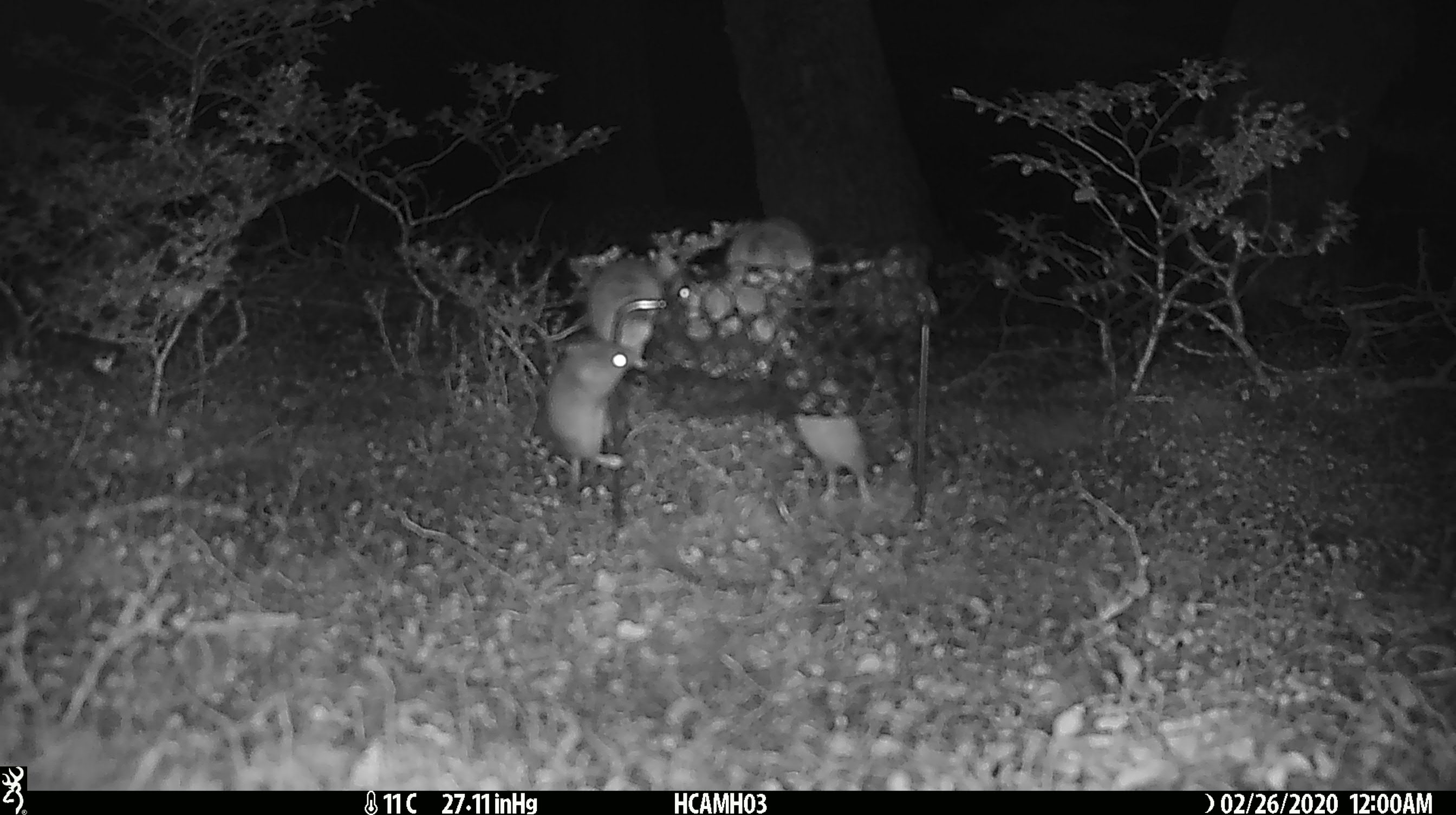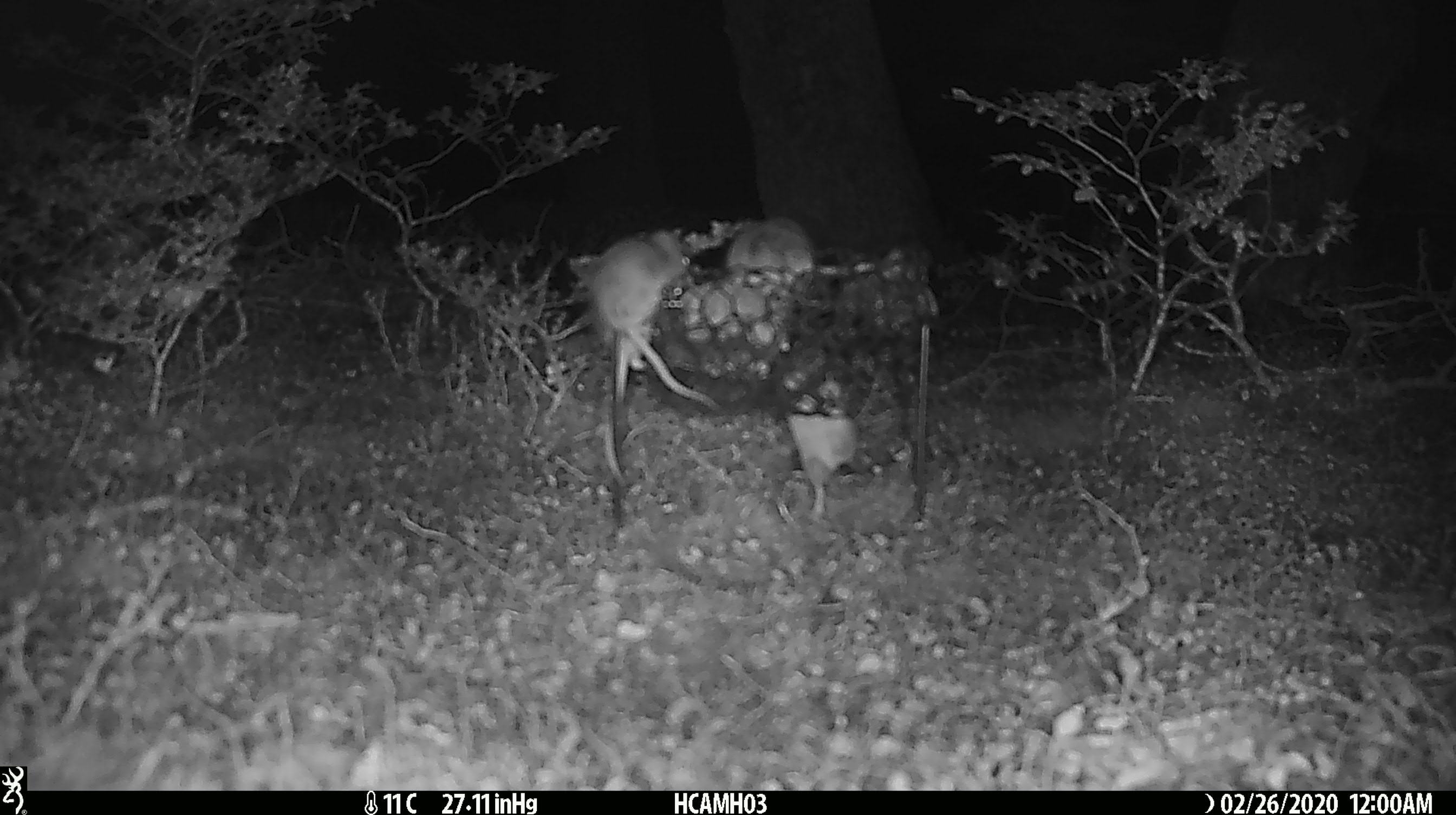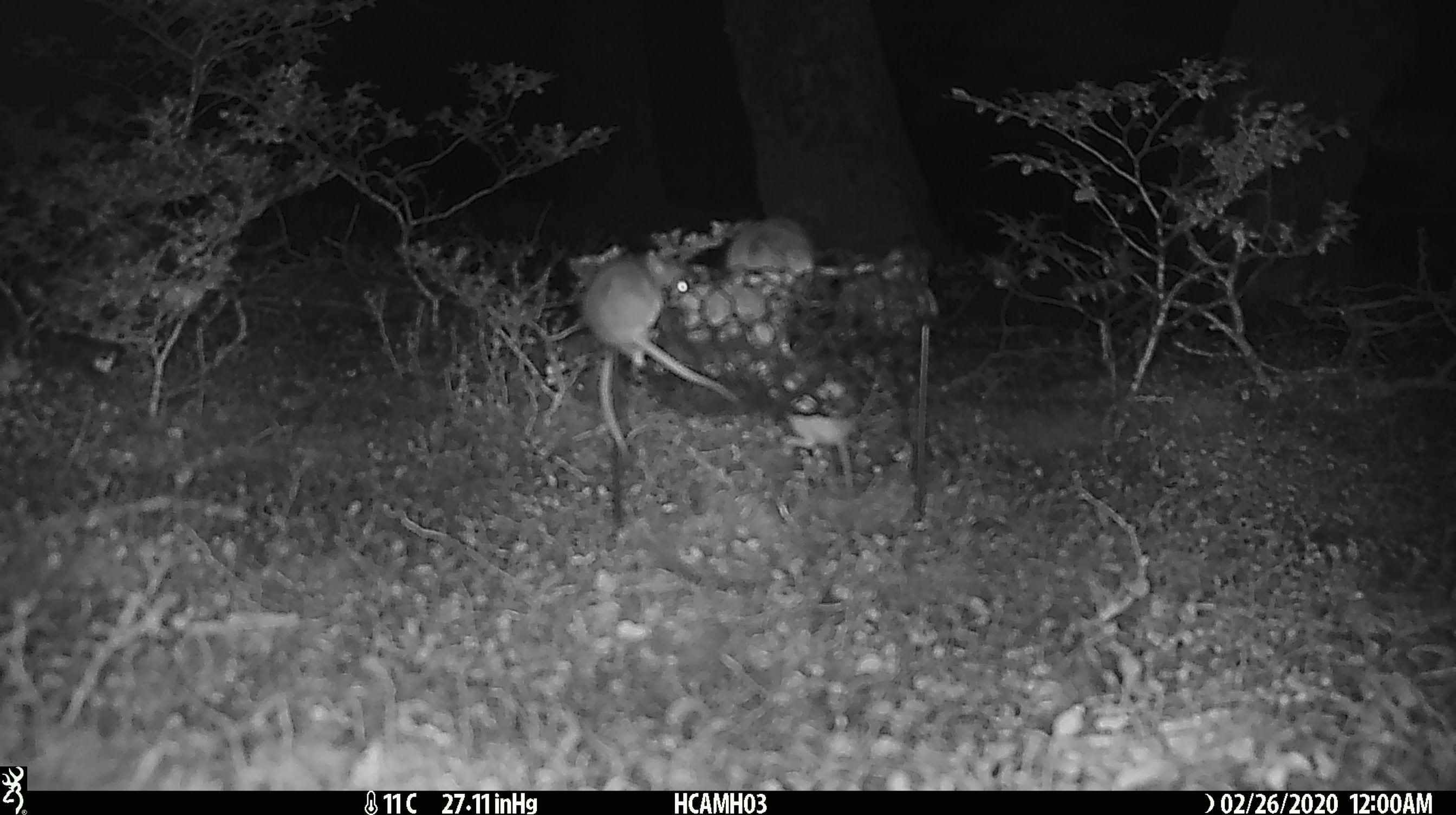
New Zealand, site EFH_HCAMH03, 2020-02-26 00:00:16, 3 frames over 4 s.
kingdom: Animalia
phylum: Chordata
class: Mammalia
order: Rodentia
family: Muridae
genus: Mus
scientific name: Mus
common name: mouse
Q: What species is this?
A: Mouse (Mus).